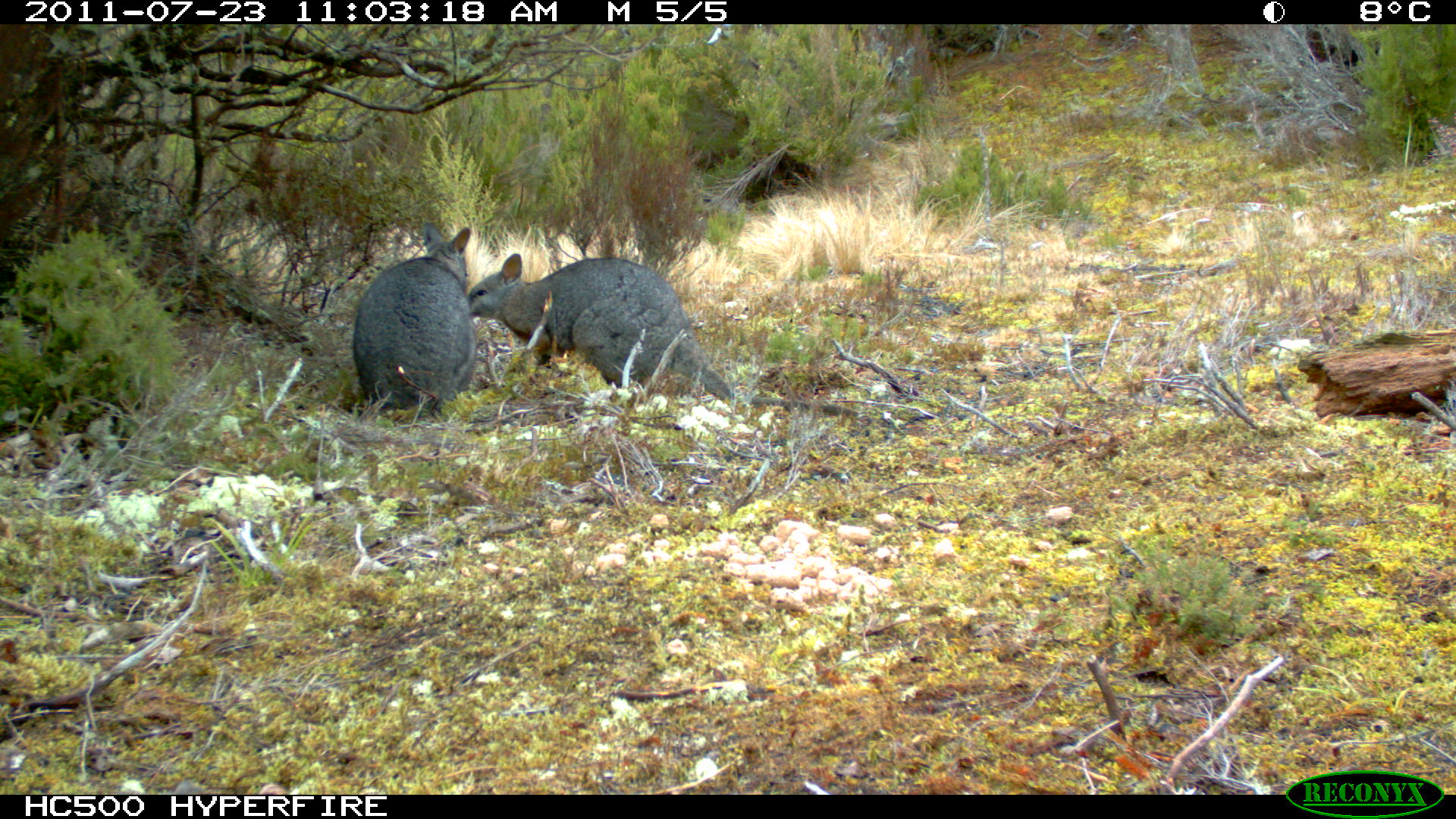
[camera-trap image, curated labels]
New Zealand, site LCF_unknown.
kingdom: Animalia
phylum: Chordata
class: Mammalia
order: Diprotodontia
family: Macropodidae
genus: Notamacropus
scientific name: Notamacropus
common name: wallaby